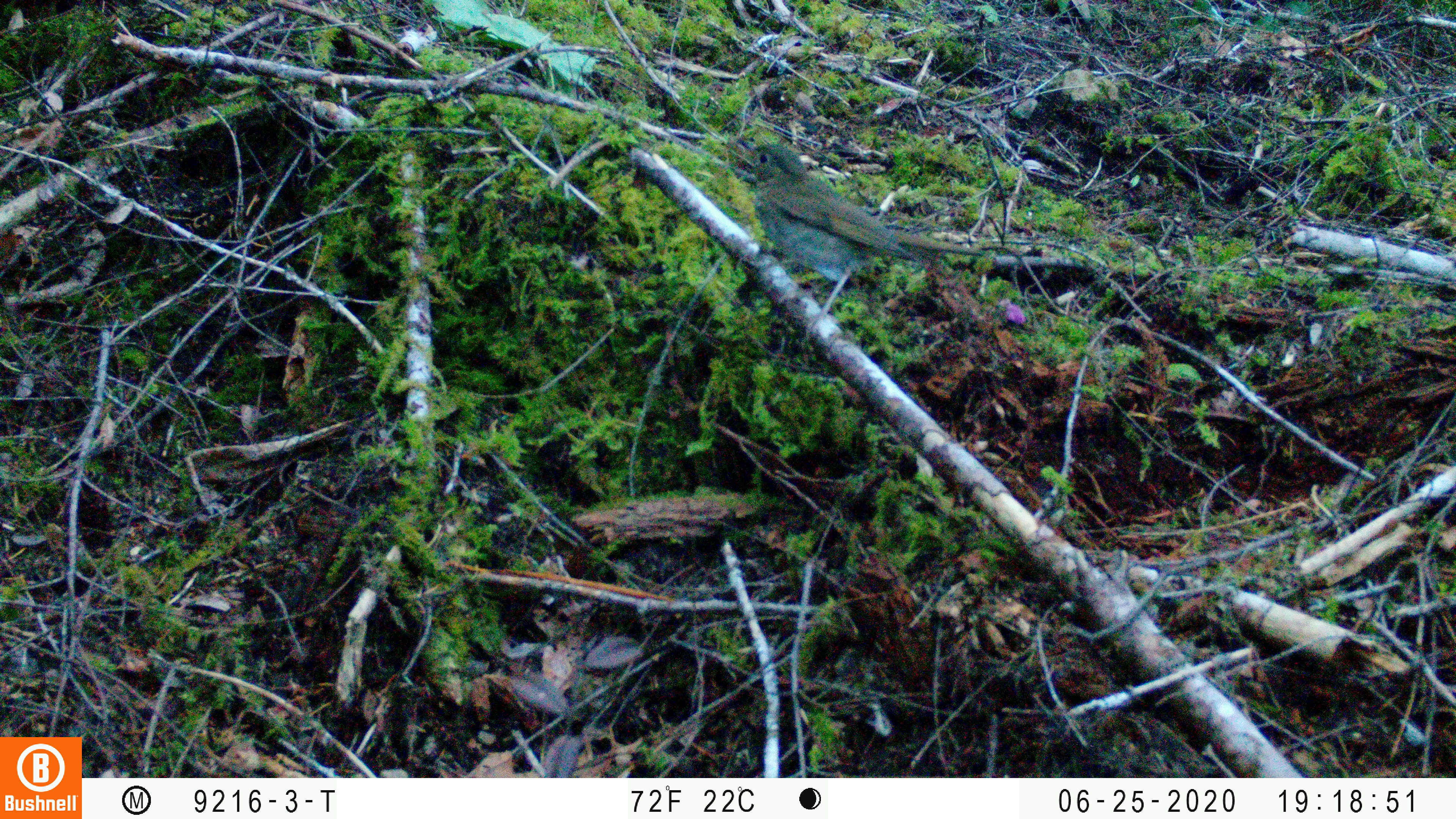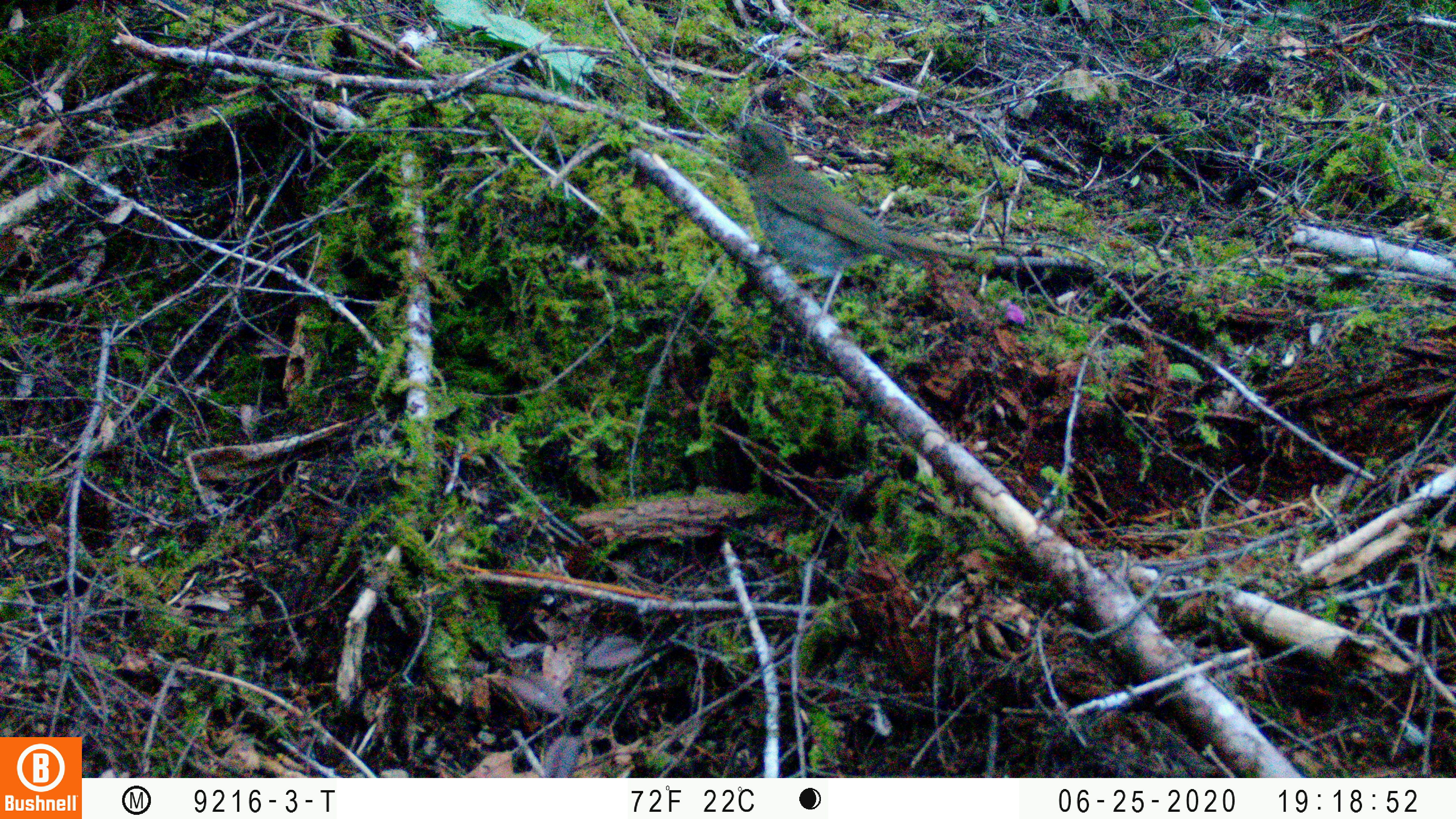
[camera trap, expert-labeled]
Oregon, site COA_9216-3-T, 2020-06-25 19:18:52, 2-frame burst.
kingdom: Animalia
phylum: Chordata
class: Aves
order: Passeriformes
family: Turdidae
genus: Catharus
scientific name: Catharus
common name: brown thrushes and nightingale-thrushes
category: catharus species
Catharus species (brown thrushes and nightingale-thrushes) (Catharus).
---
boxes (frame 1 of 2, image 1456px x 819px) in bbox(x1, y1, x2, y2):
catharus species: bbox(724, 119, 1010, 353)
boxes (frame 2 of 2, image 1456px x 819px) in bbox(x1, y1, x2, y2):
catharus species: bbox(714, 97, 988, 340)